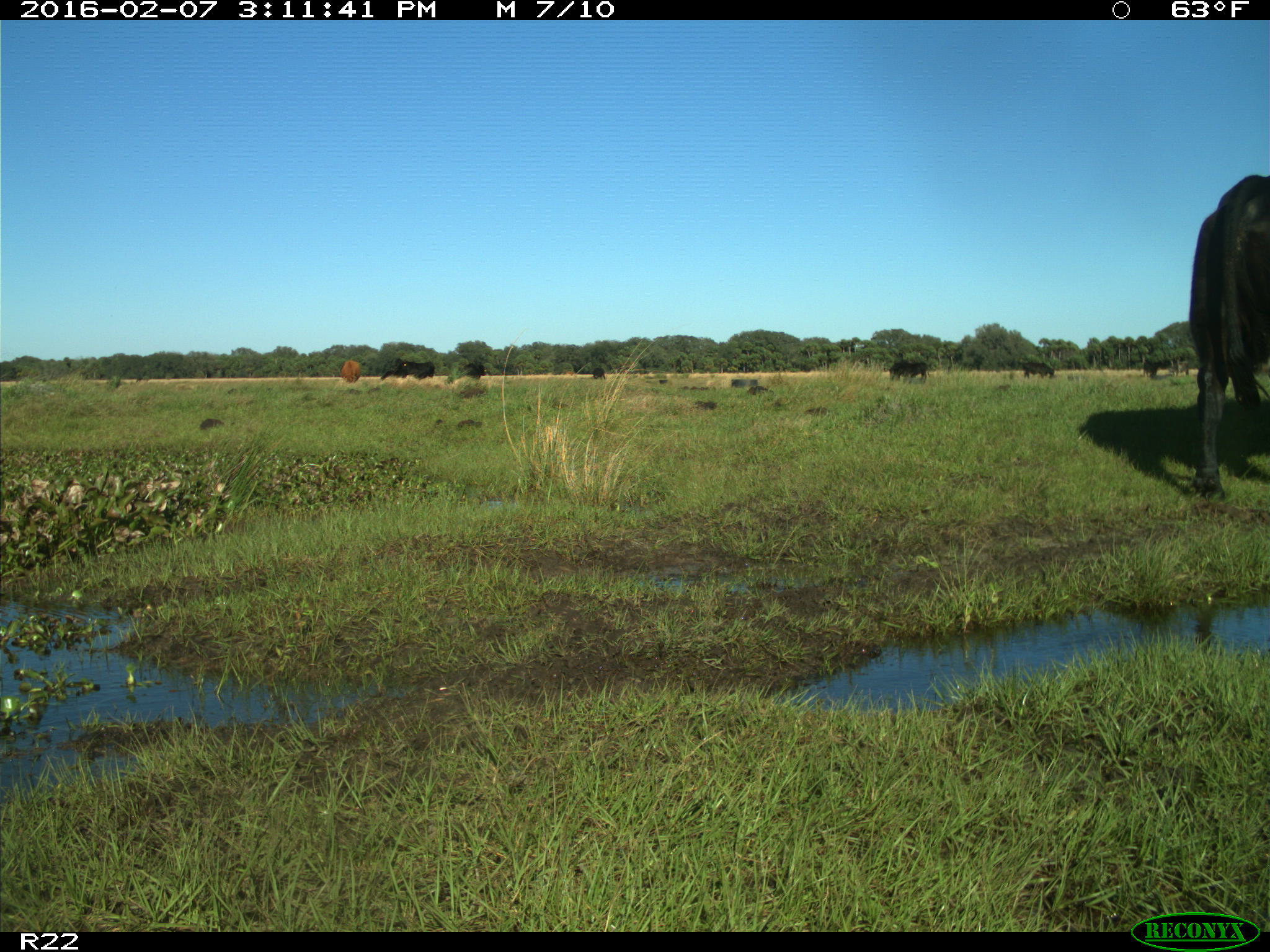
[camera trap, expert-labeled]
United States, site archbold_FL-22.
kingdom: Animalia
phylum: Chordata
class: Mammalia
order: Artiodactyla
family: Bovidae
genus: Bos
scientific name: Bos taurus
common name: domestic cow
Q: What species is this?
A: Bos taurus (domestic cow).